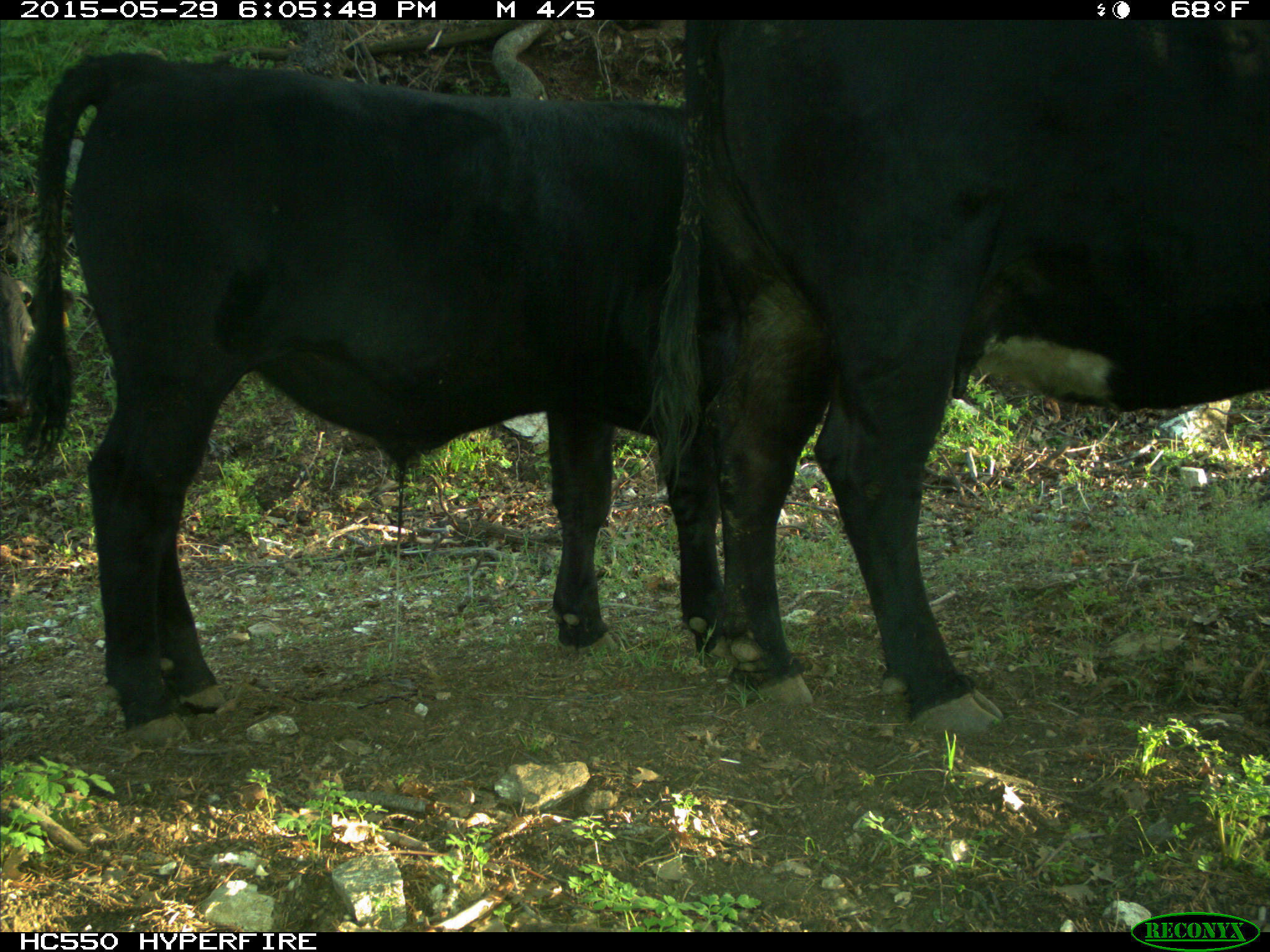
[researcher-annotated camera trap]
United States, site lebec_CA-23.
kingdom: Animalia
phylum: Chordata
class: Mammalia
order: Artiodactyla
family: Bovidae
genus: Bos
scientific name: Bos taurus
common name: domestic cow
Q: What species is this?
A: Bos taurus (domestic cow).